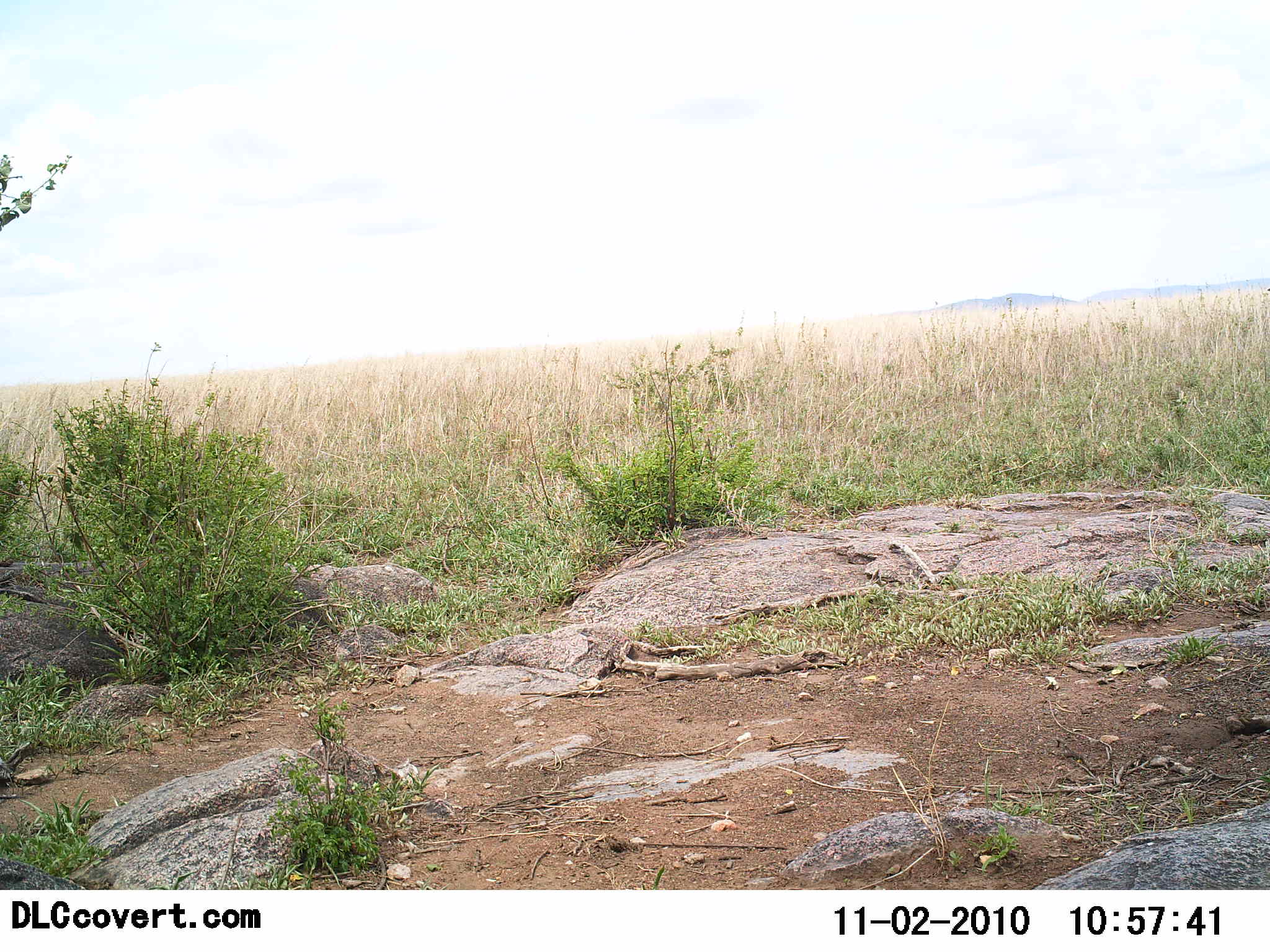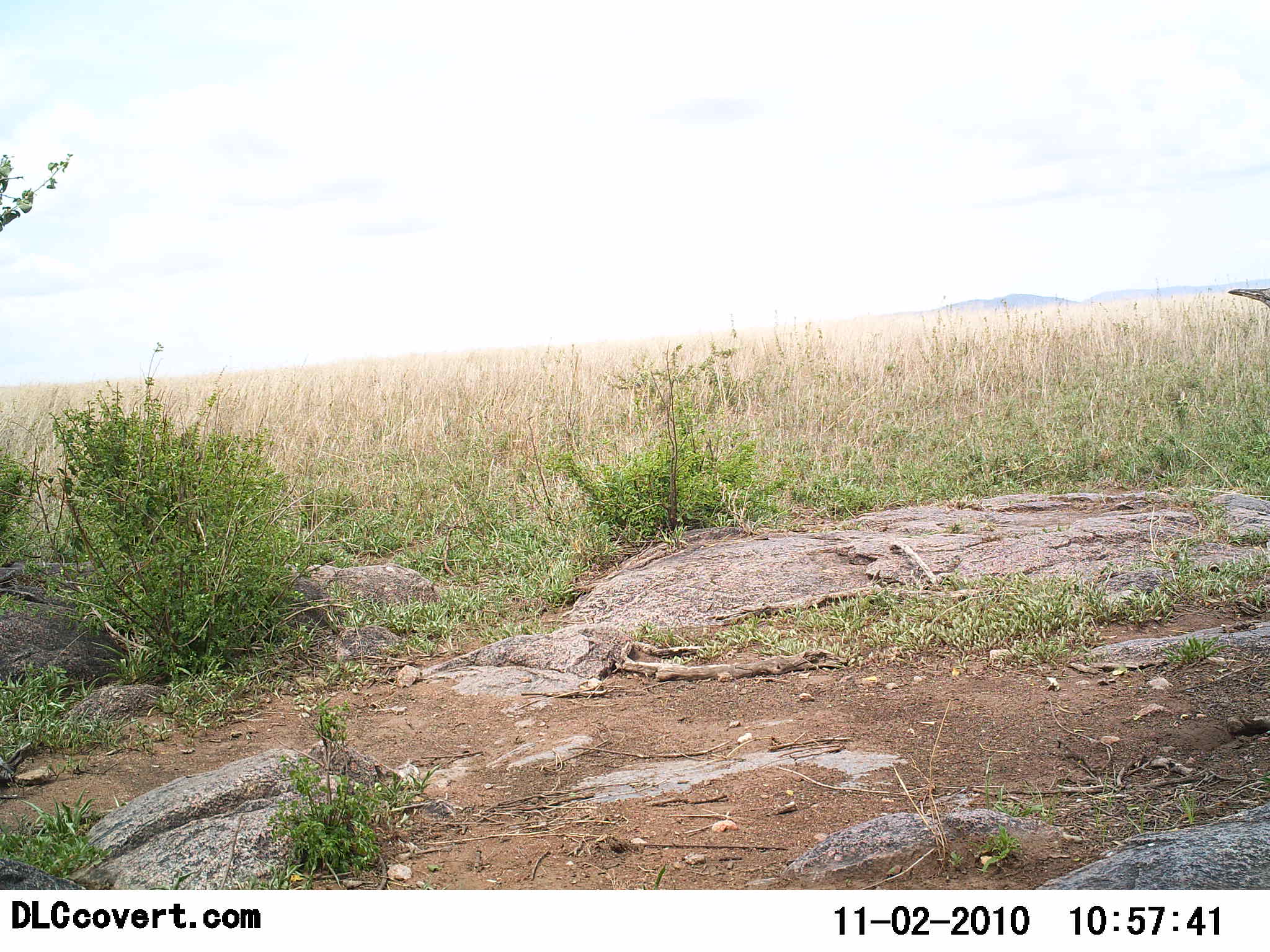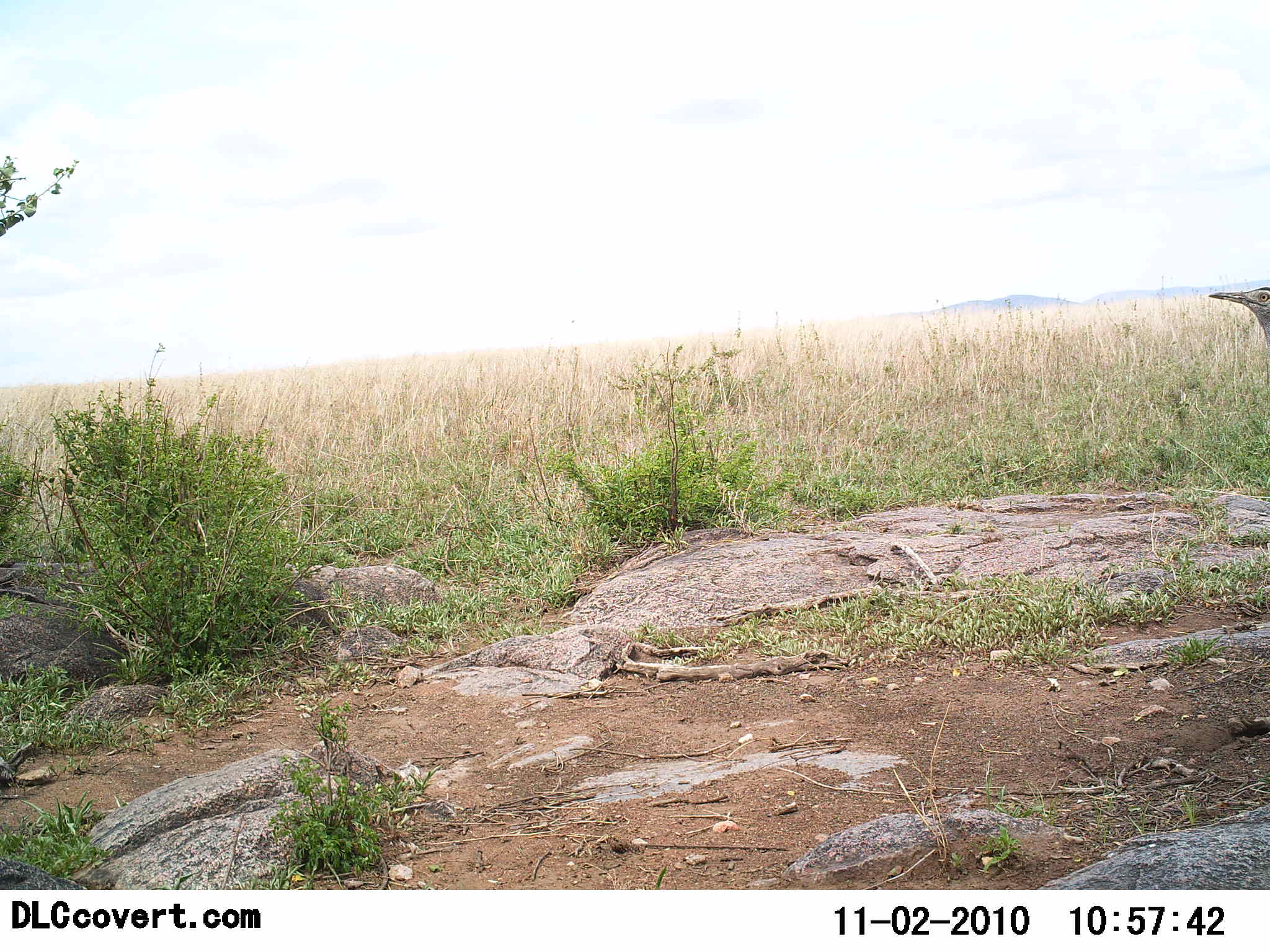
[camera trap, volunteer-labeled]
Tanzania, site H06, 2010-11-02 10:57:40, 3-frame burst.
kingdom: Animalia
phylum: Chordata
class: Aves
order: Otidiformes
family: Otididae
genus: Ardeotis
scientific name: Ardeotis kori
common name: kori bustard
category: koribustard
Koribustard (kori bustard) (Ardeotis kori), count 1. Behavior (volunteer vote fractions): standing 62%, resting 0%, moving 44%, interacting 0%. Young present (vote fraction): 0%. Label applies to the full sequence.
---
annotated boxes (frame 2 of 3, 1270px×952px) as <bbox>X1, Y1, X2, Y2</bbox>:
animal: <bbox>1227, 286, 1270, 308</bbox>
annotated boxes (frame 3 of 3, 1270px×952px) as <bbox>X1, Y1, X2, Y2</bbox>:
animal: <bbox>1208, 287, 1270, 349</bbox>